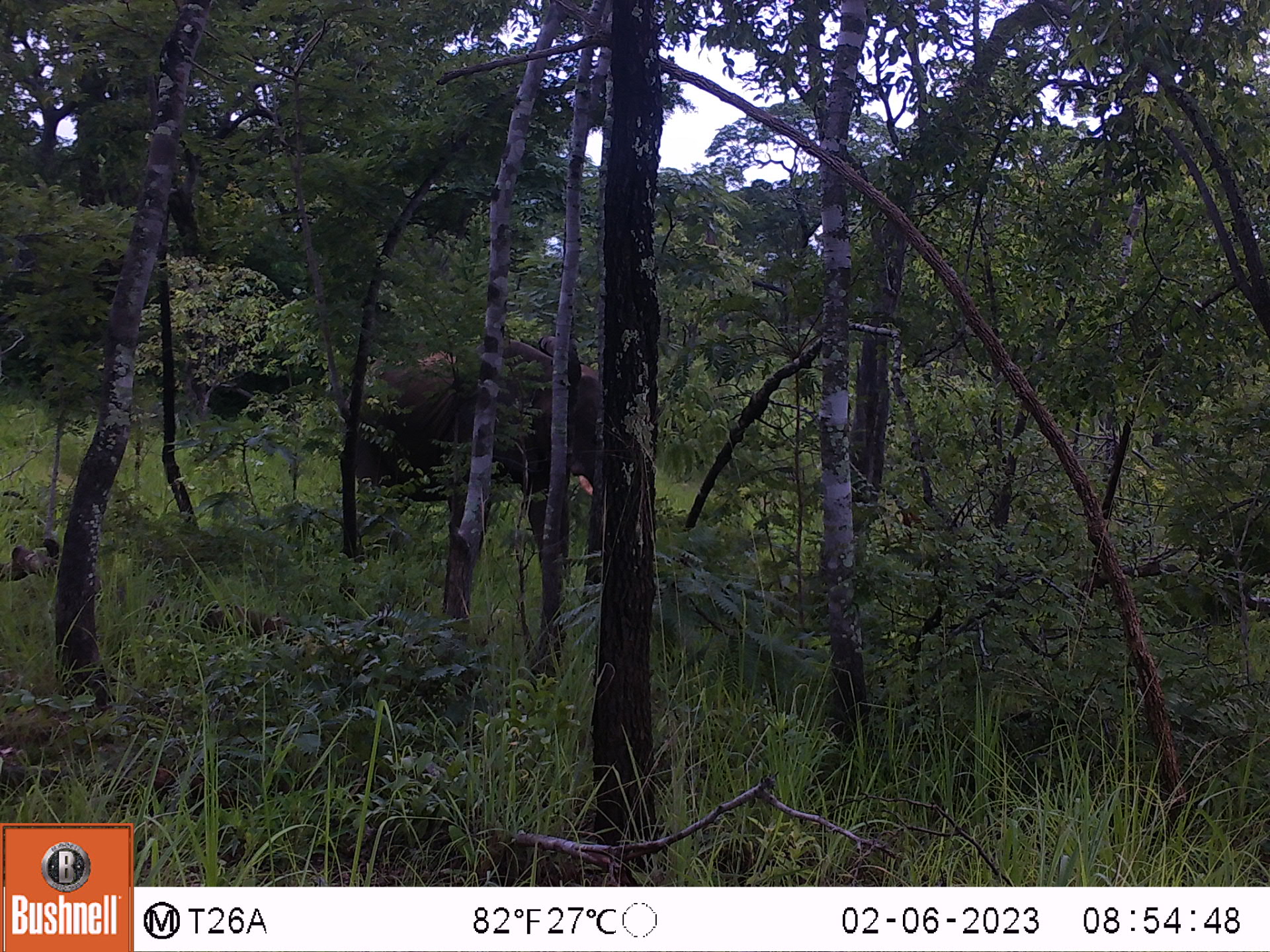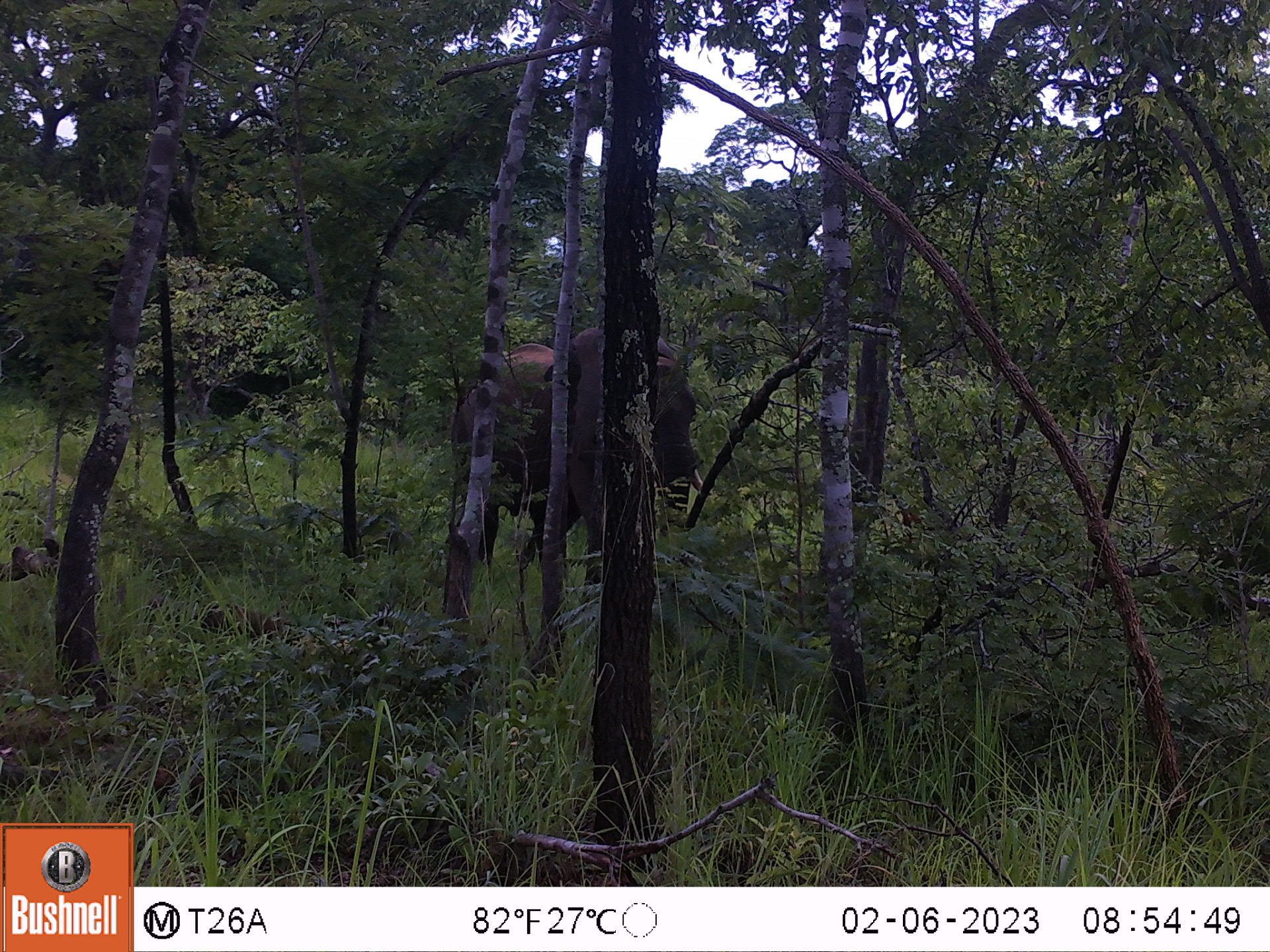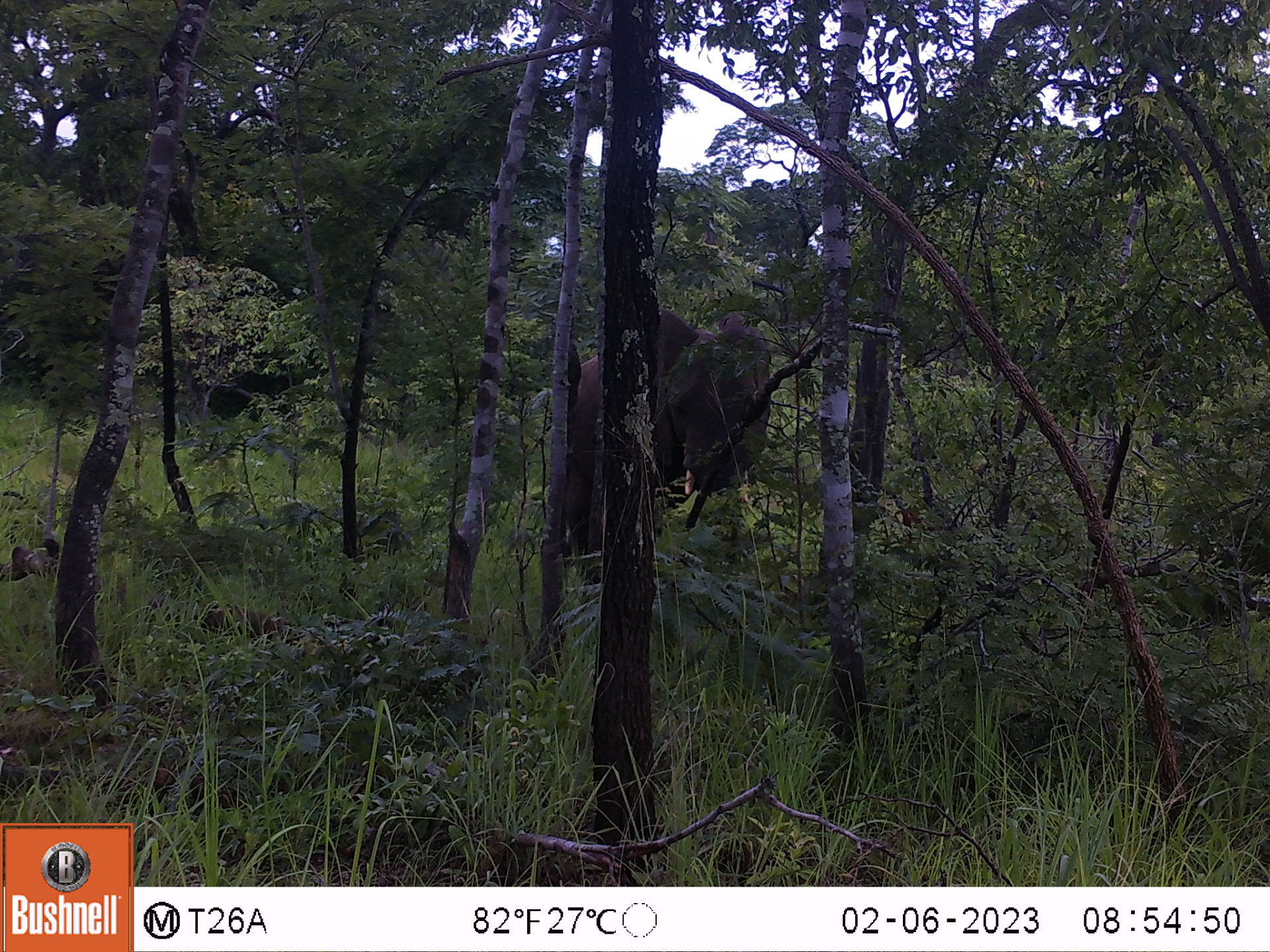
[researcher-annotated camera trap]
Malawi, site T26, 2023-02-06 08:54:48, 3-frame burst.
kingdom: Animalia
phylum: Chordata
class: Mammalia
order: Proboscidea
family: Elephantidae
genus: Loxodonta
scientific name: Loxodonta africana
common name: african savanna elephant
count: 1